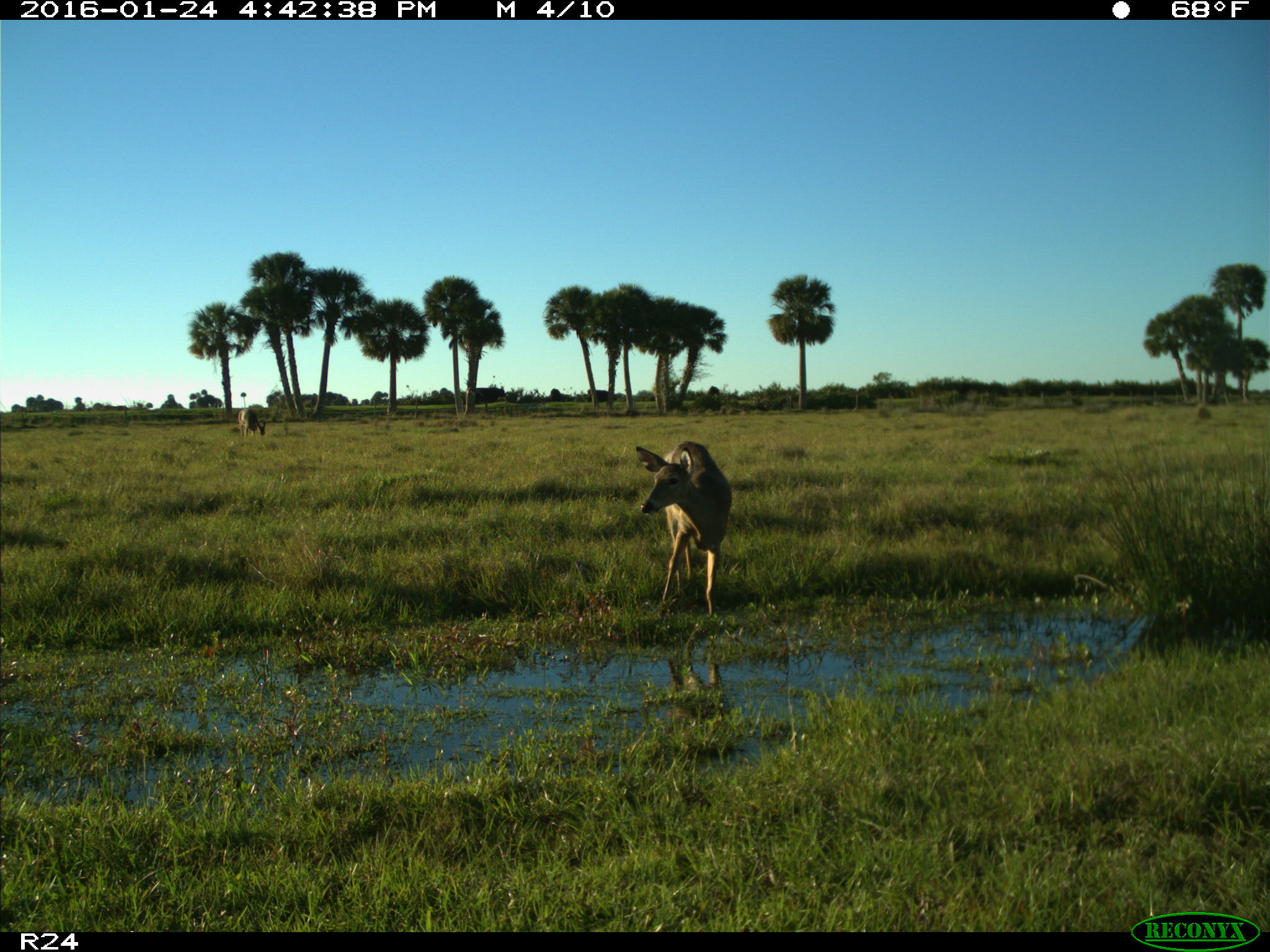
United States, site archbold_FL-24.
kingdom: Animalia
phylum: Chordata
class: Mammalia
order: Artiodactyla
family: Cervidae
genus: Odocoileus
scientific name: Odocoileus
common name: deer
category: unidentified deer